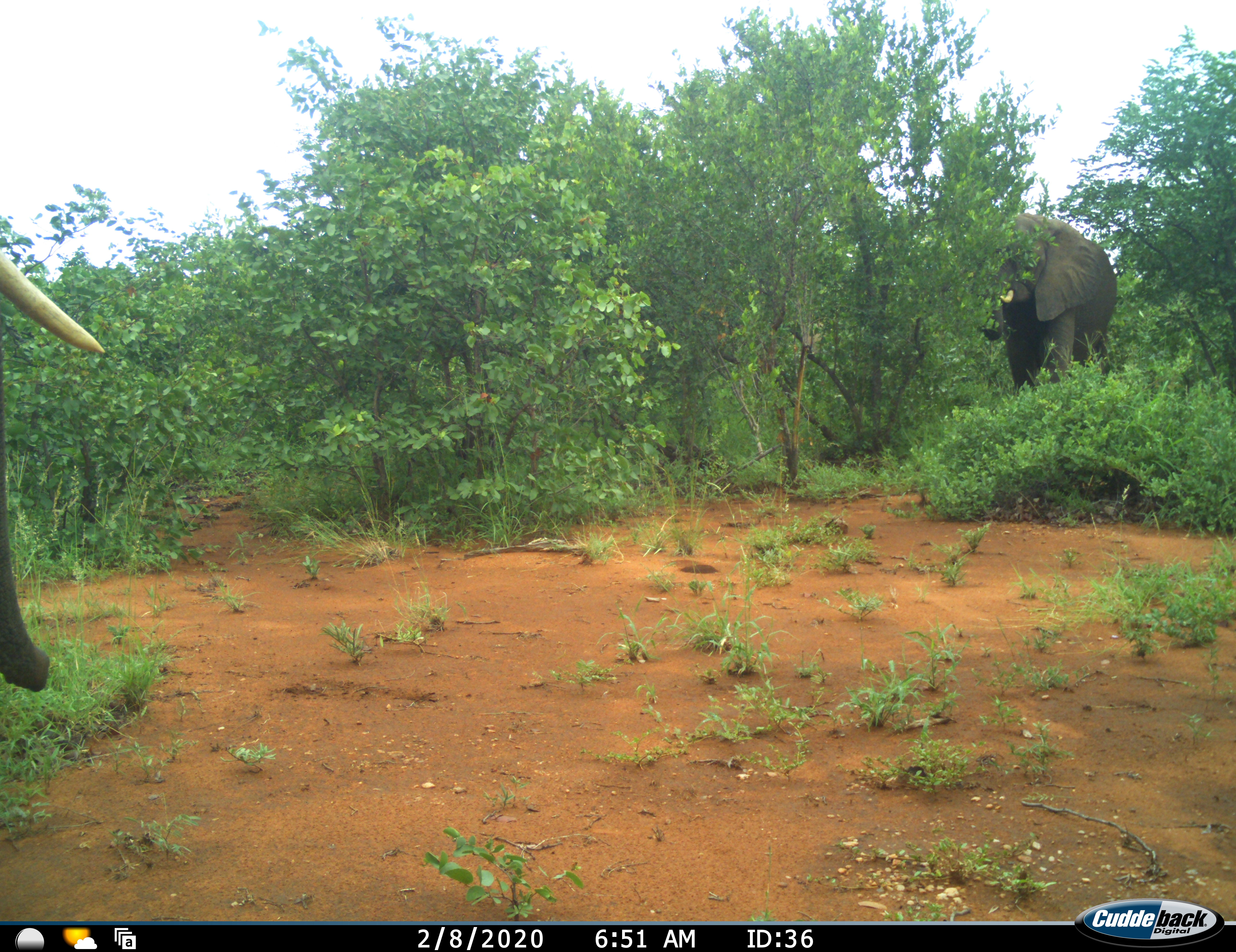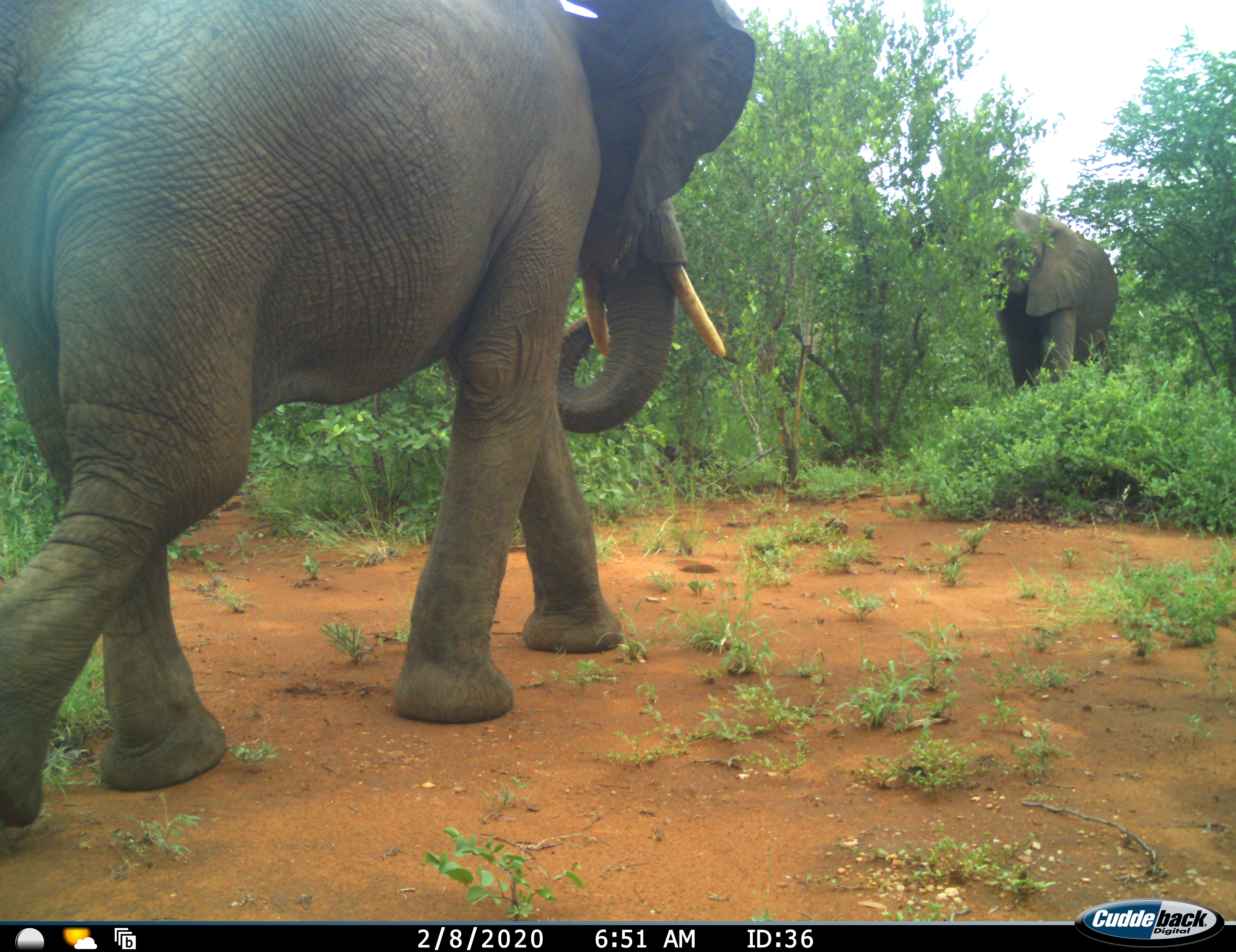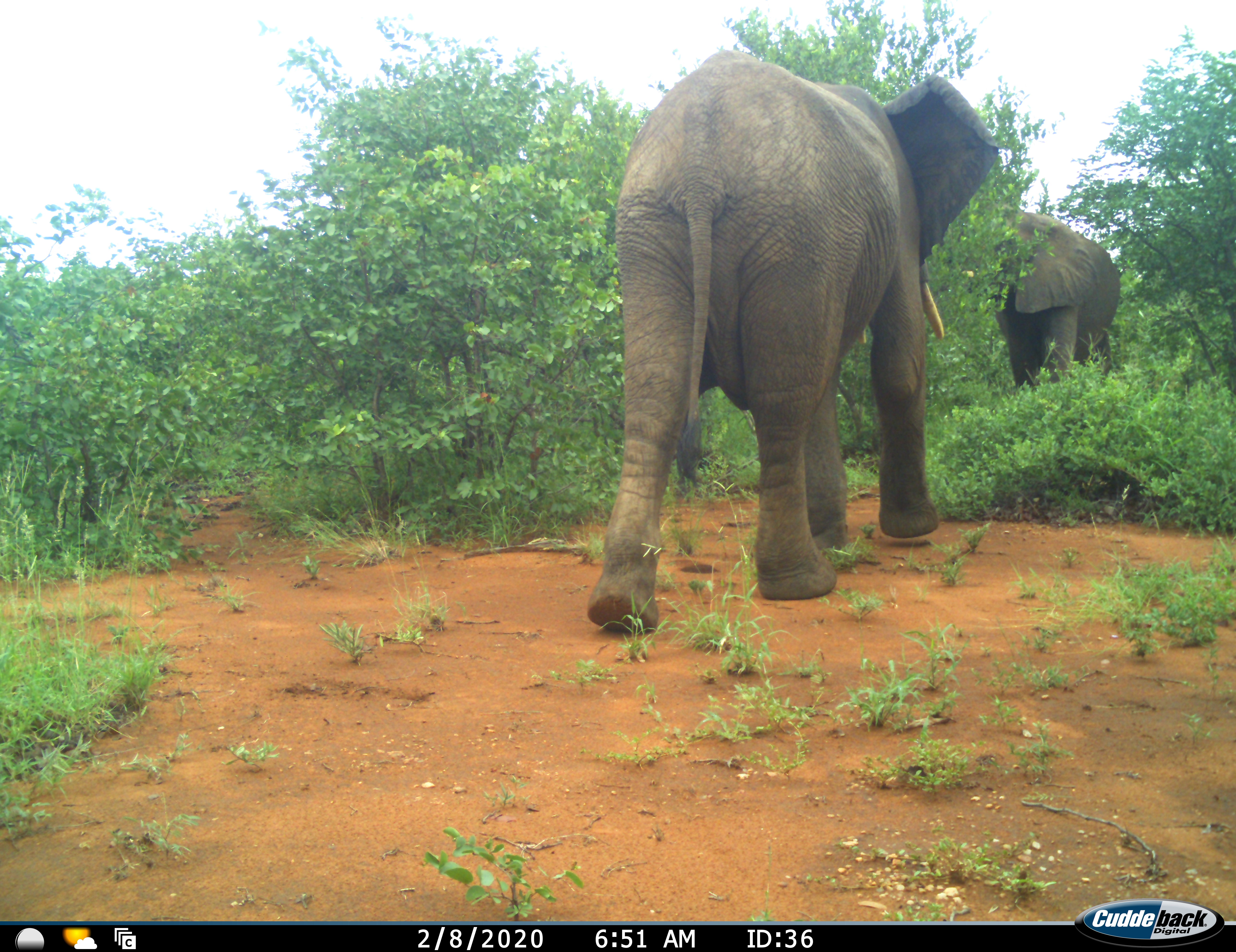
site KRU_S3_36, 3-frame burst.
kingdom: Animalia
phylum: Chordata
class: Mammalia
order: Proboscidea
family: Elephantidae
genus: Loxodonta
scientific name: Loxodonta africana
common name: african bush elephant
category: elephant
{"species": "elephant (african bush elephant) (Loxodonta africana)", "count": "2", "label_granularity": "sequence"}